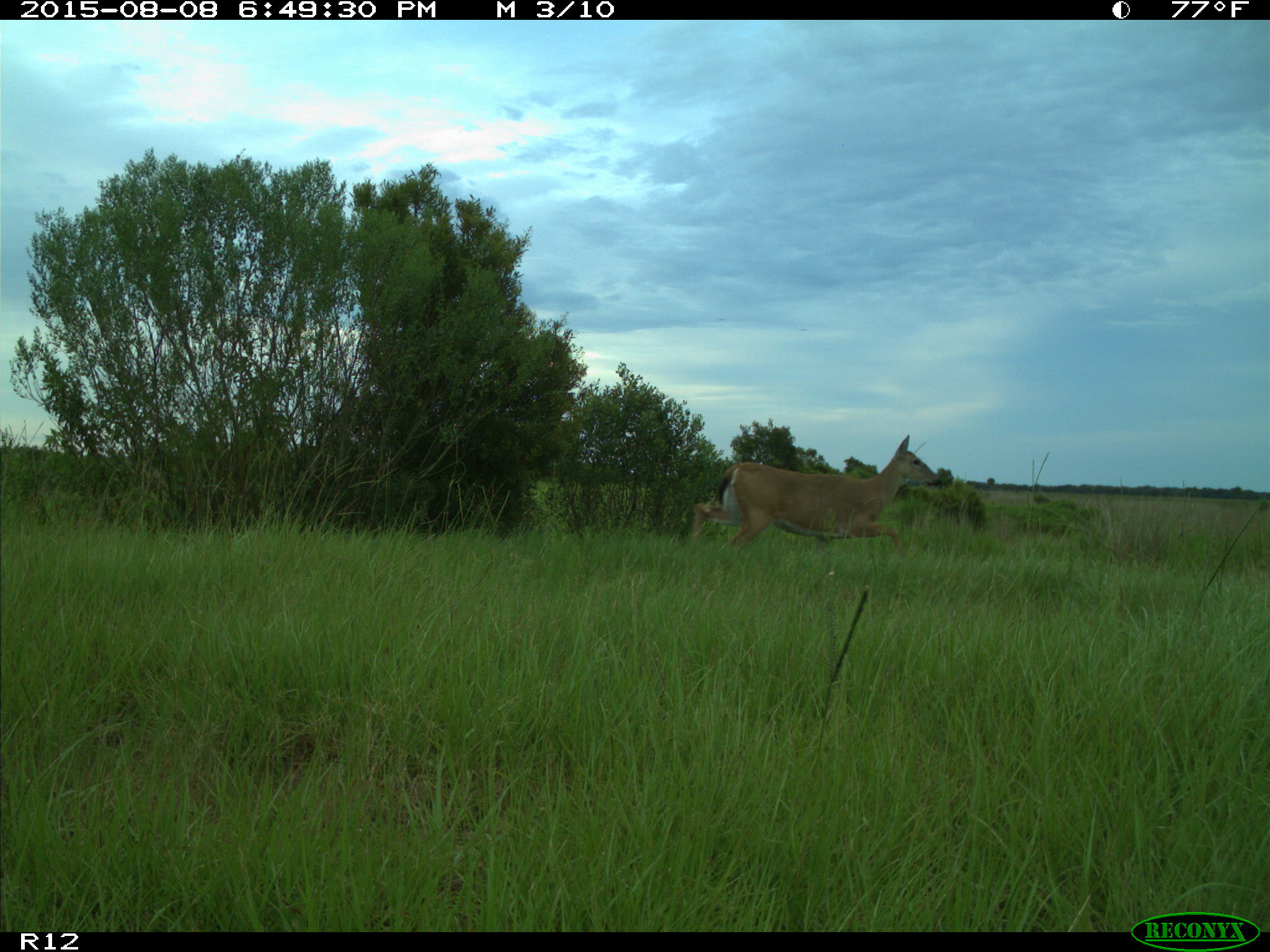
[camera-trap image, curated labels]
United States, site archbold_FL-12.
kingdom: Animalia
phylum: Chordata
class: Mammalia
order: Artiodactyla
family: Cervidae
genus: Odocoileus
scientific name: Odocoileus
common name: deer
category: unidentified deer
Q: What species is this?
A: Unidentified deer (deer) (Odocoileus).